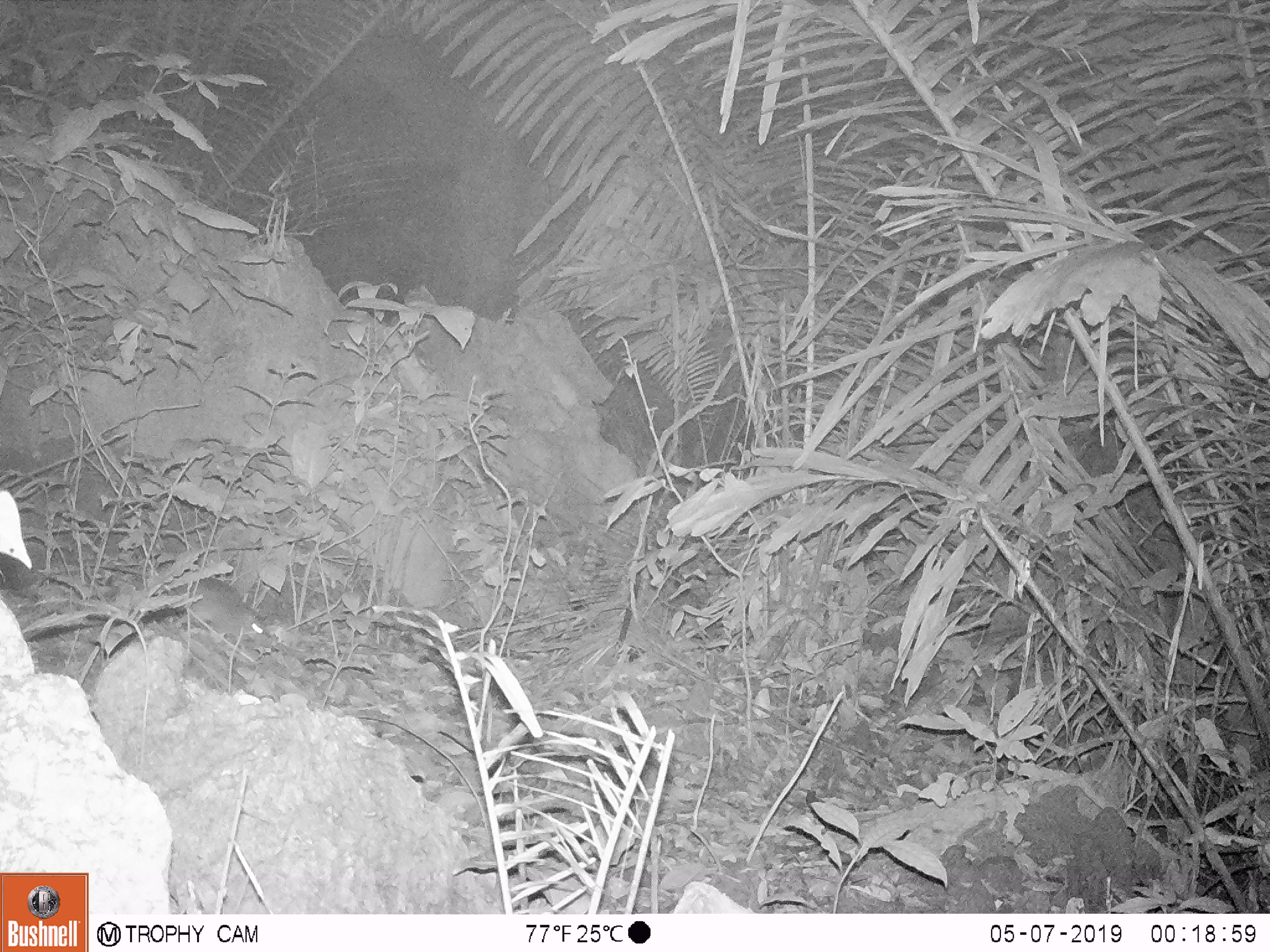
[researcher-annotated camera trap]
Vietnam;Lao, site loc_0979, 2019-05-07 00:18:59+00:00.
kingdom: Animalia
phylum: Chordata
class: Mammalia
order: Rodentia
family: Muridae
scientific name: Muridae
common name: old-world mice and rats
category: unidentified murid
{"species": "unidentified murid (old-world mice and rats) (Muridae)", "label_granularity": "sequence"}